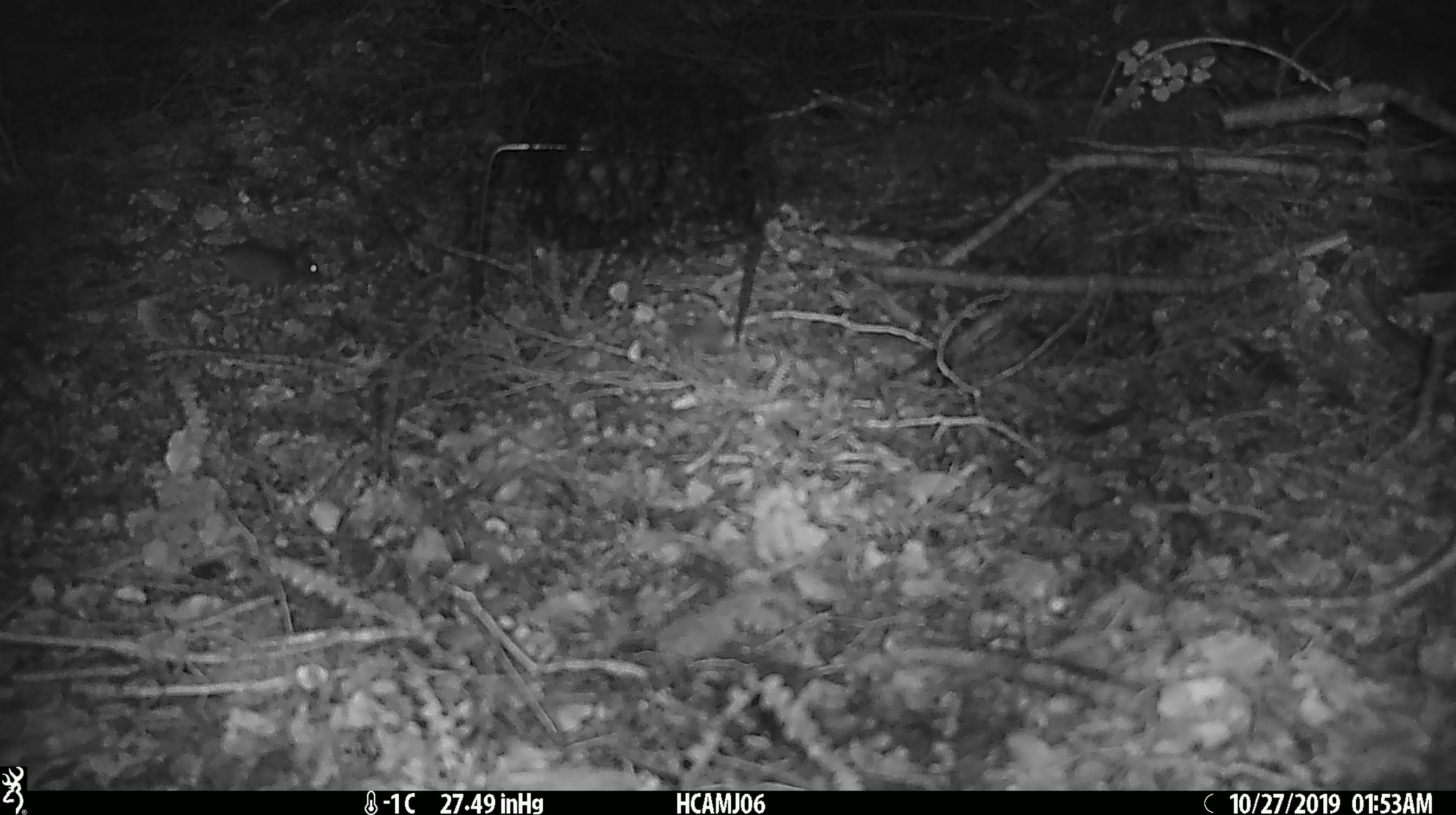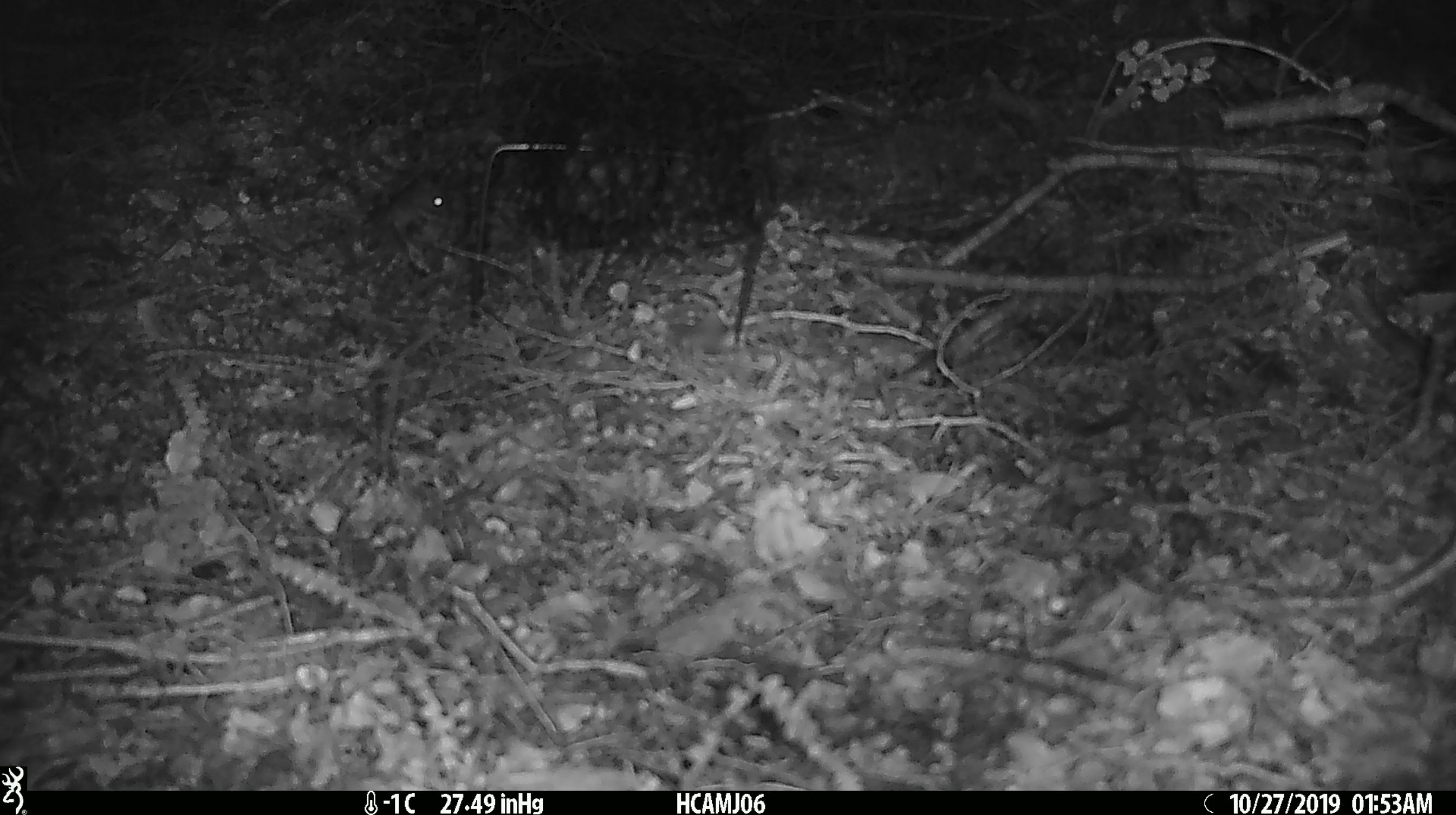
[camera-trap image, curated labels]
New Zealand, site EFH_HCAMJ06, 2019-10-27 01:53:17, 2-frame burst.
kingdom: Animalia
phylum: Chordata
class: Mammalia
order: Rodentia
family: Muridae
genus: Mus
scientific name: Mus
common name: mouse